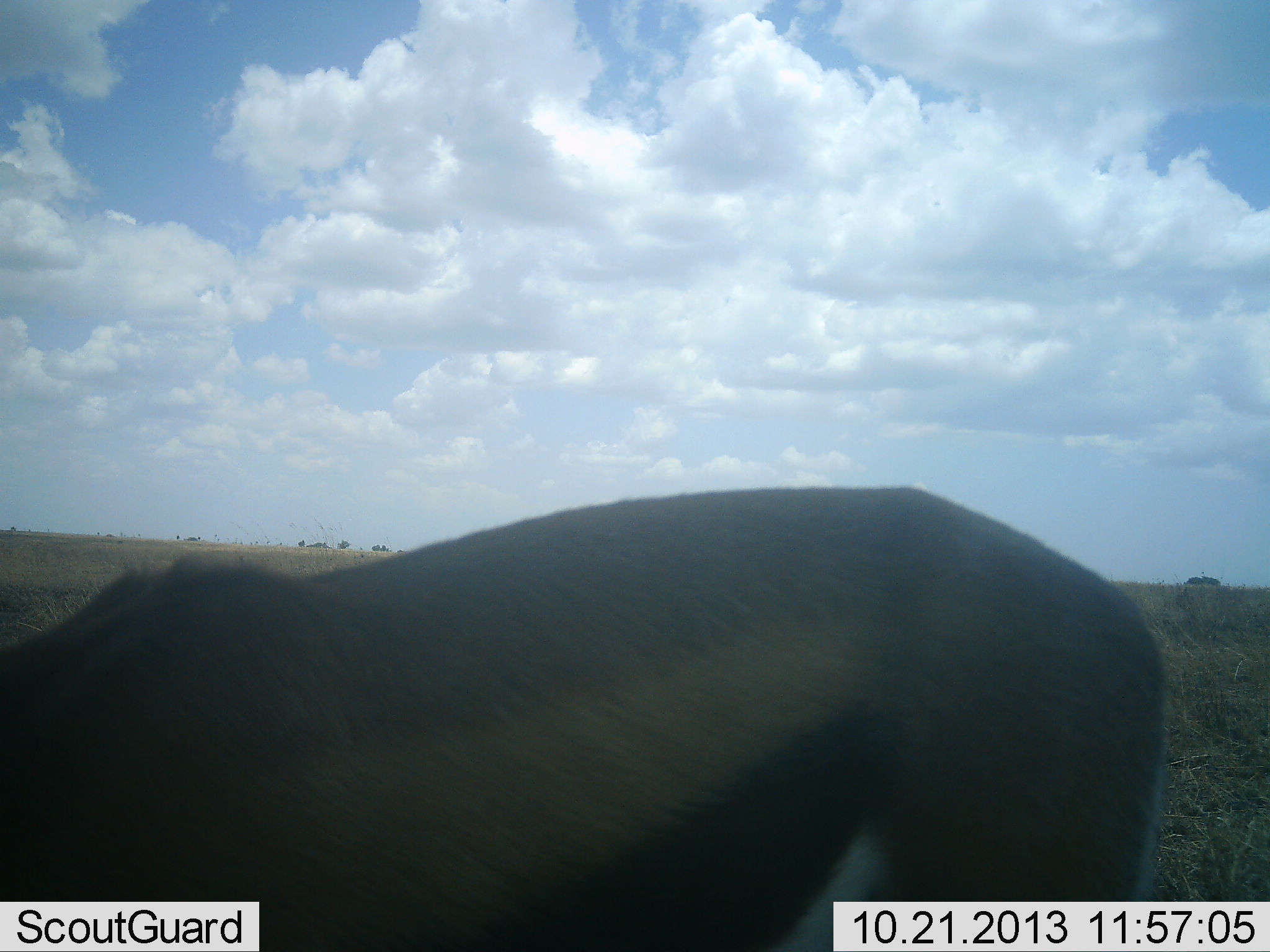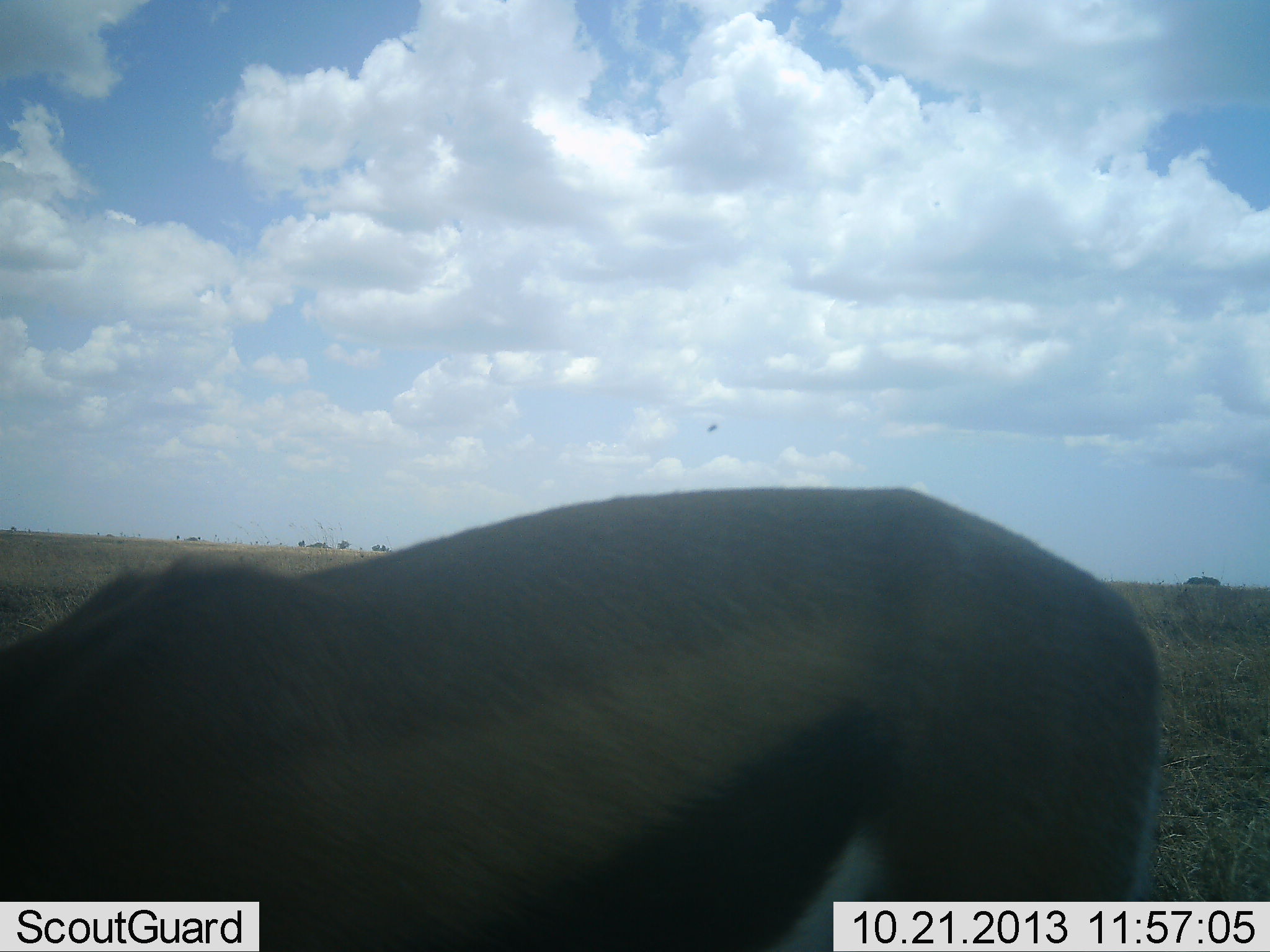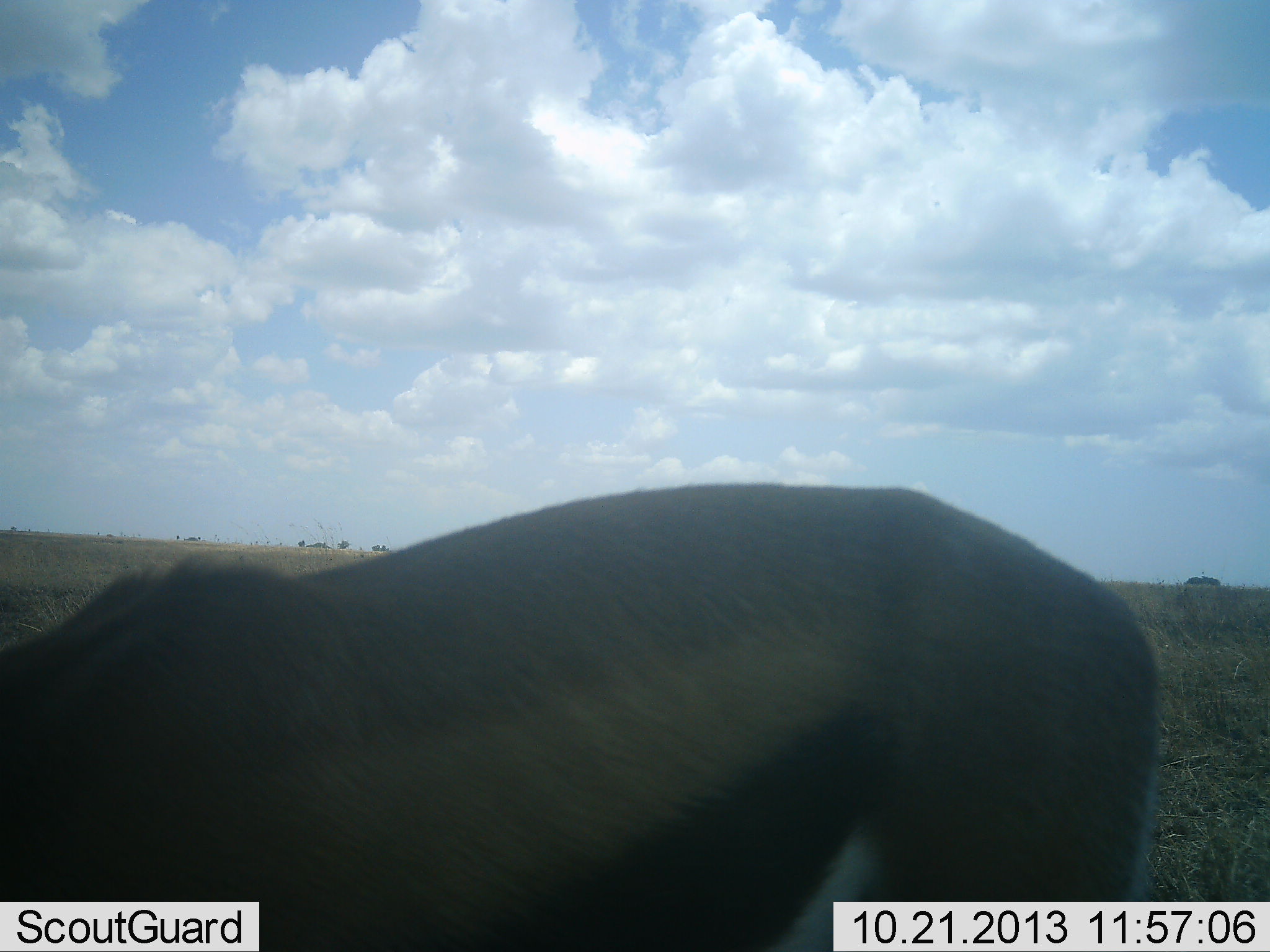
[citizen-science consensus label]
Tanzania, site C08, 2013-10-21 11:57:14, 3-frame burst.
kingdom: Animalia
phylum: Chordata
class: Mammalia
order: Artiodactyla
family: Bovidae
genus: Eudorcas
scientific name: Eudorcas thomsonii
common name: thomson's gazelle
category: gazellethomsons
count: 1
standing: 54%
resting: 0%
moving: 7%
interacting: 0%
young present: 0%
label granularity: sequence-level